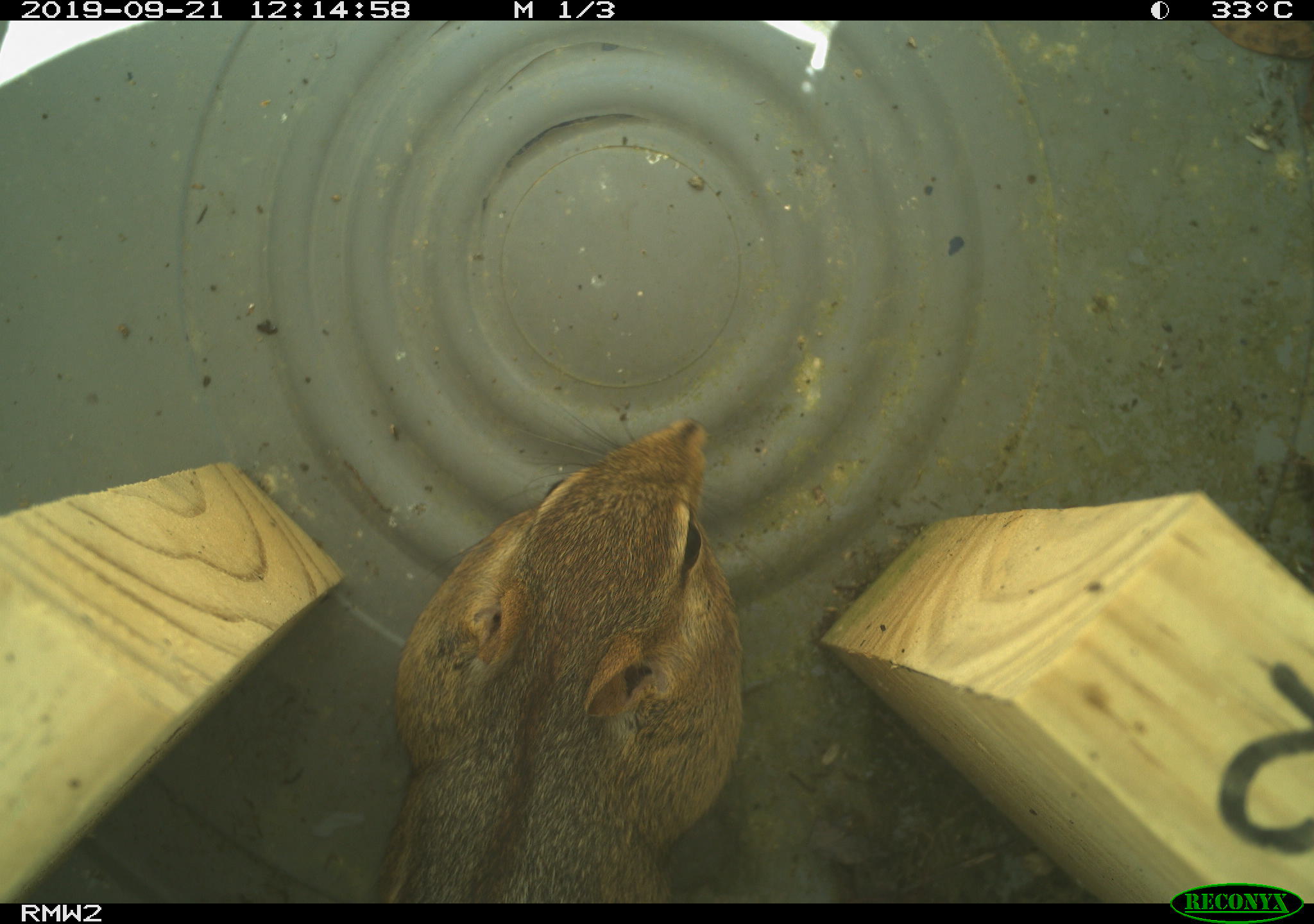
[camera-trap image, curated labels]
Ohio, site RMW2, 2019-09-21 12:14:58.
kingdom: Animalia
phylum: Chordata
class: Mammalia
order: Rodentia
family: Sciuridae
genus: Tamias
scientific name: Tamias striatus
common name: eastern chipmunk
Eastern chipmunk (Tamias striatus).